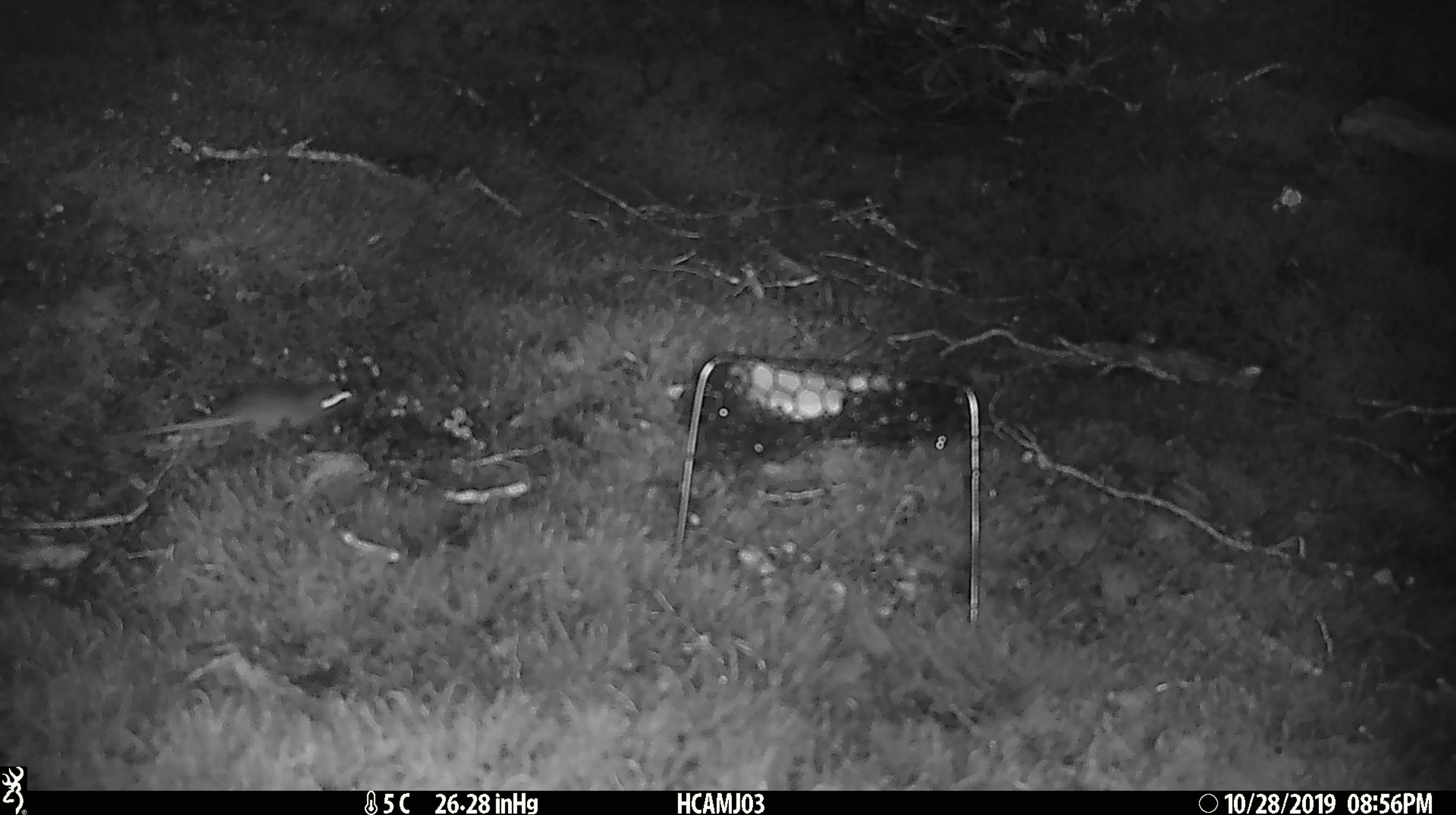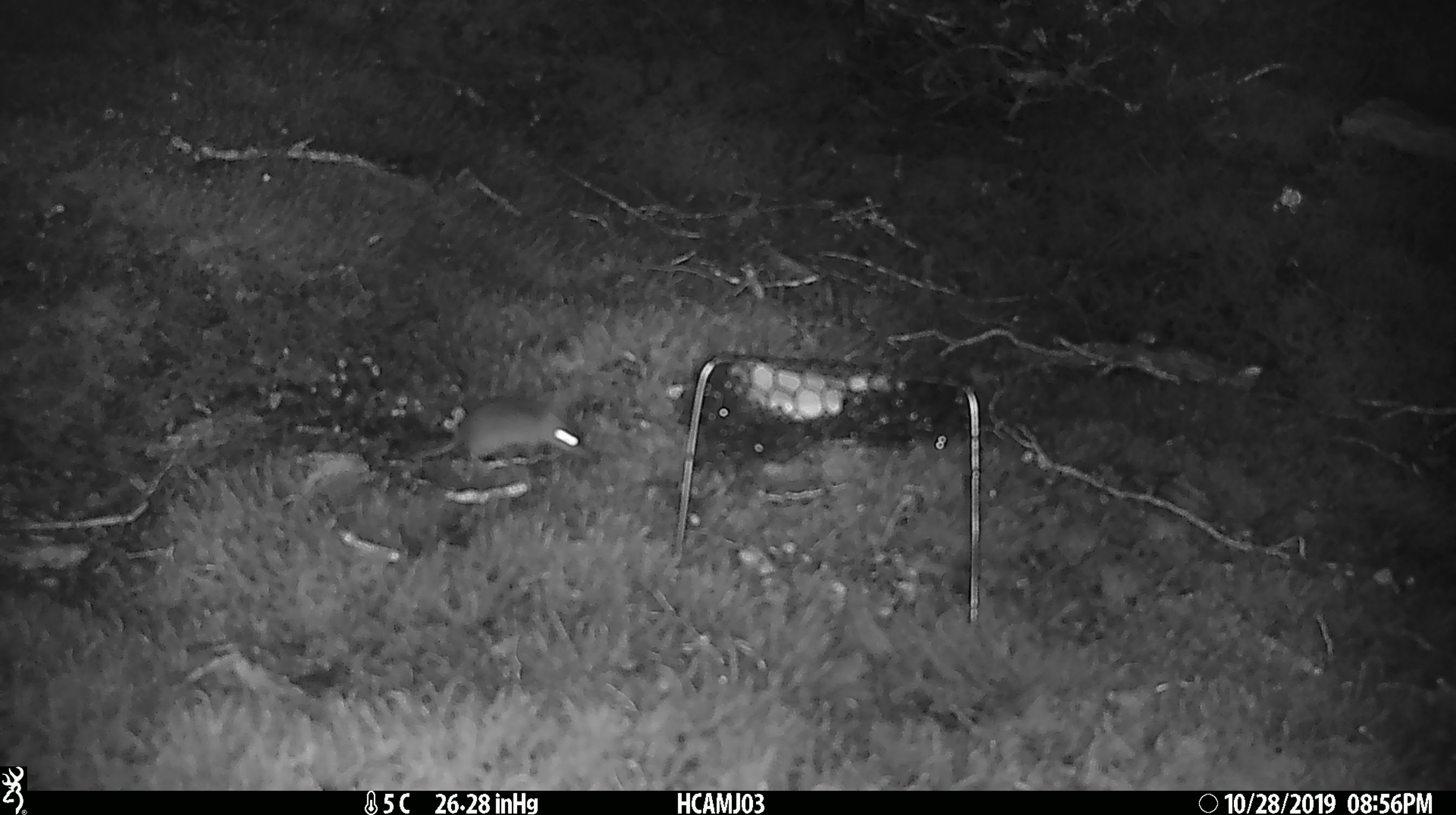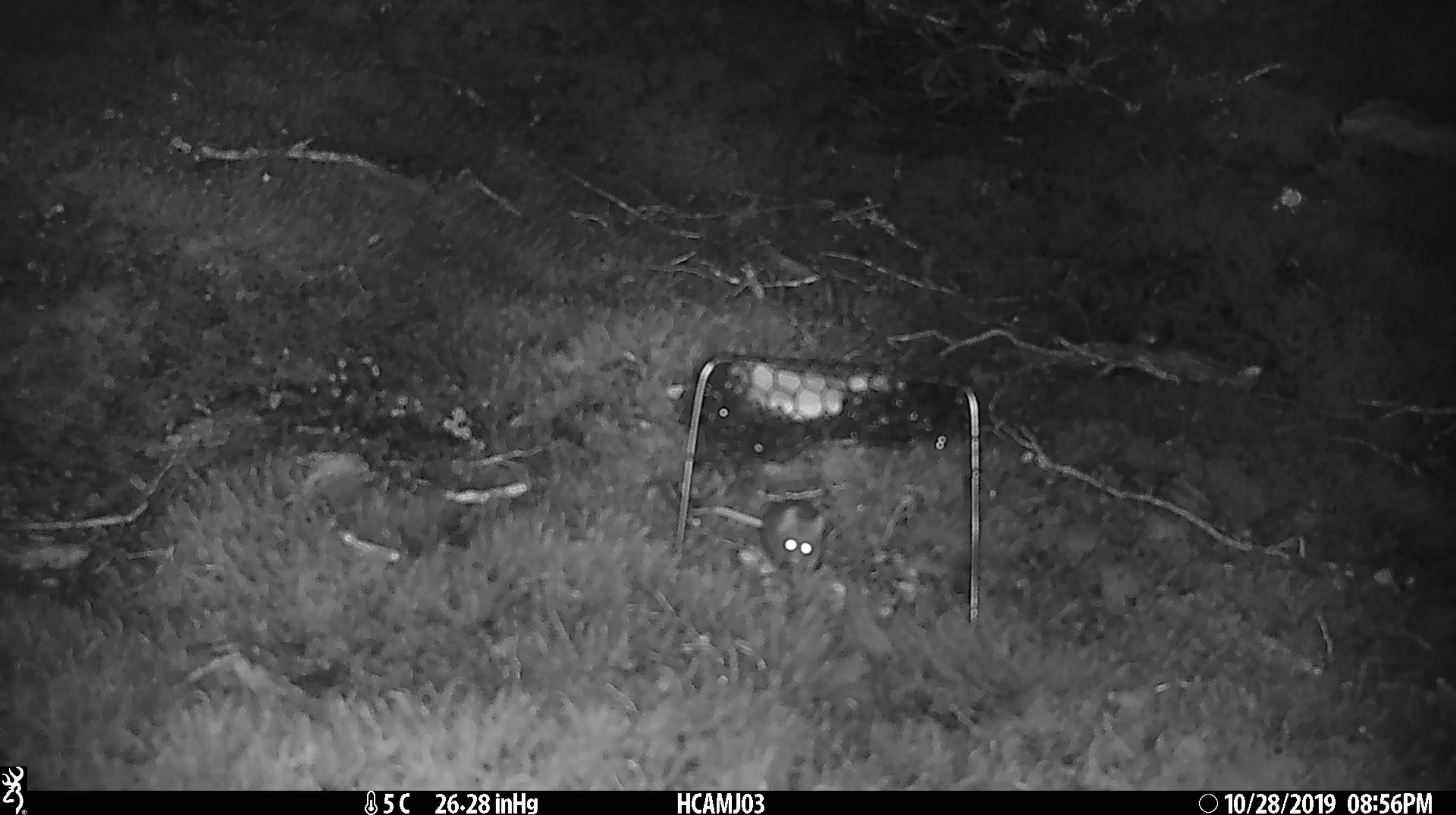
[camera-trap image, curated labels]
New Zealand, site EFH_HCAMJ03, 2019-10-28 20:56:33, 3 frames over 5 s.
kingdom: Animalia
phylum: Chordata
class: Mammalia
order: Rodentia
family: Muridae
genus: Mus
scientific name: Mus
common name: mouse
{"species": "mouse (Mus)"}